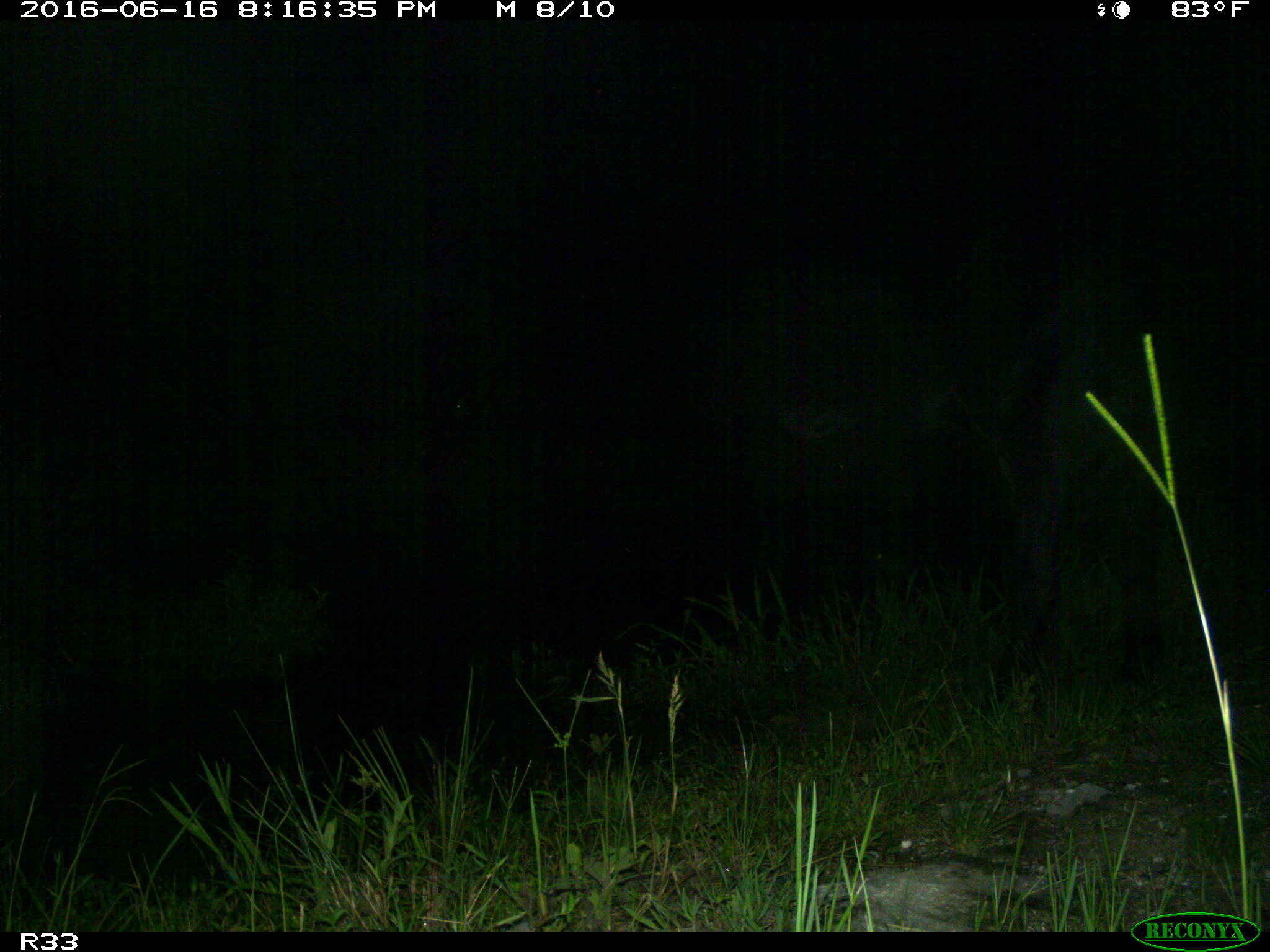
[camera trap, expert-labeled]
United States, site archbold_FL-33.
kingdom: Animalia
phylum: Chordata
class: Mammalia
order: Artiodactyla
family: Bovidae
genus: Bos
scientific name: Bos taurus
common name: domestic cow